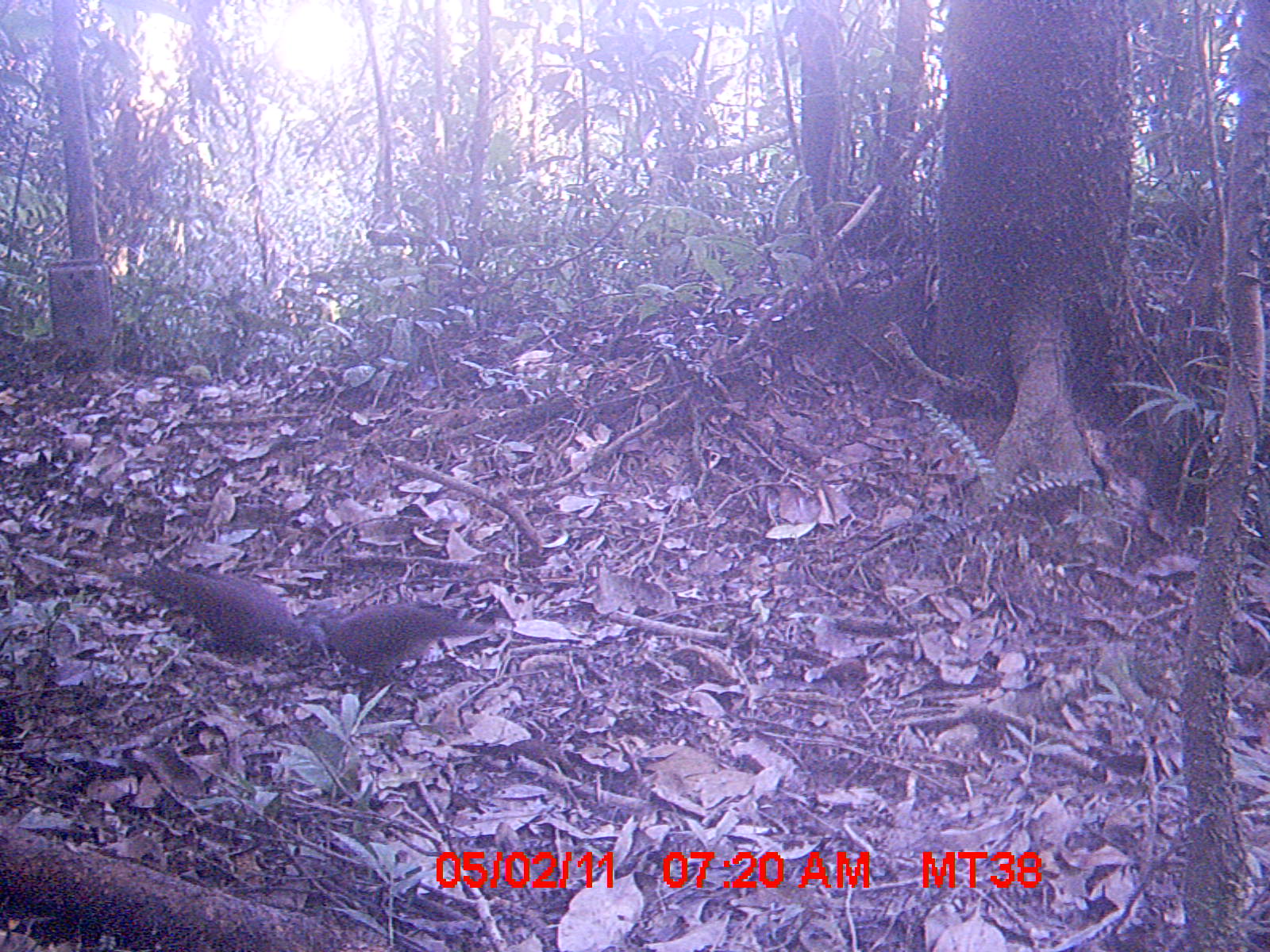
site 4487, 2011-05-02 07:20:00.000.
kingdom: Animalia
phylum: Chordata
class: Aves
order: Columbiformes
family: Columbidae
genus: Streptopelia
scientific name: Streptopelia picturata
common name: malagasy turtle dove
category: nesoenas picturata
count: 2